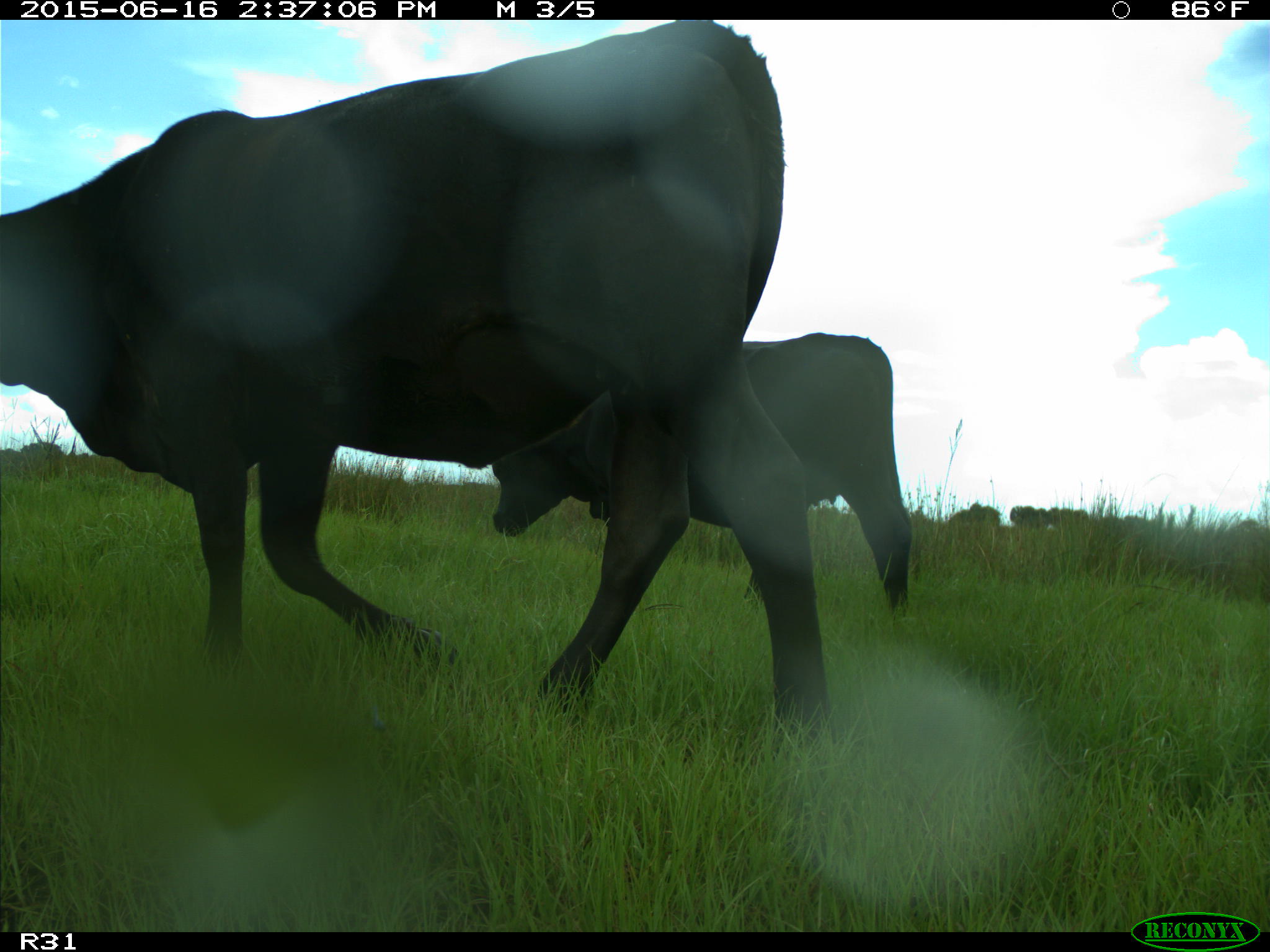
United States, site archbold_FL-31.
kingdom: Animalia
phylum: Chordata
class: Mammalia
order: Artiodactyla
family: Bovidae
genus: Bos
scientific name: Bos taurus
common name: domestic cow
Bos taurus (domestic cow).